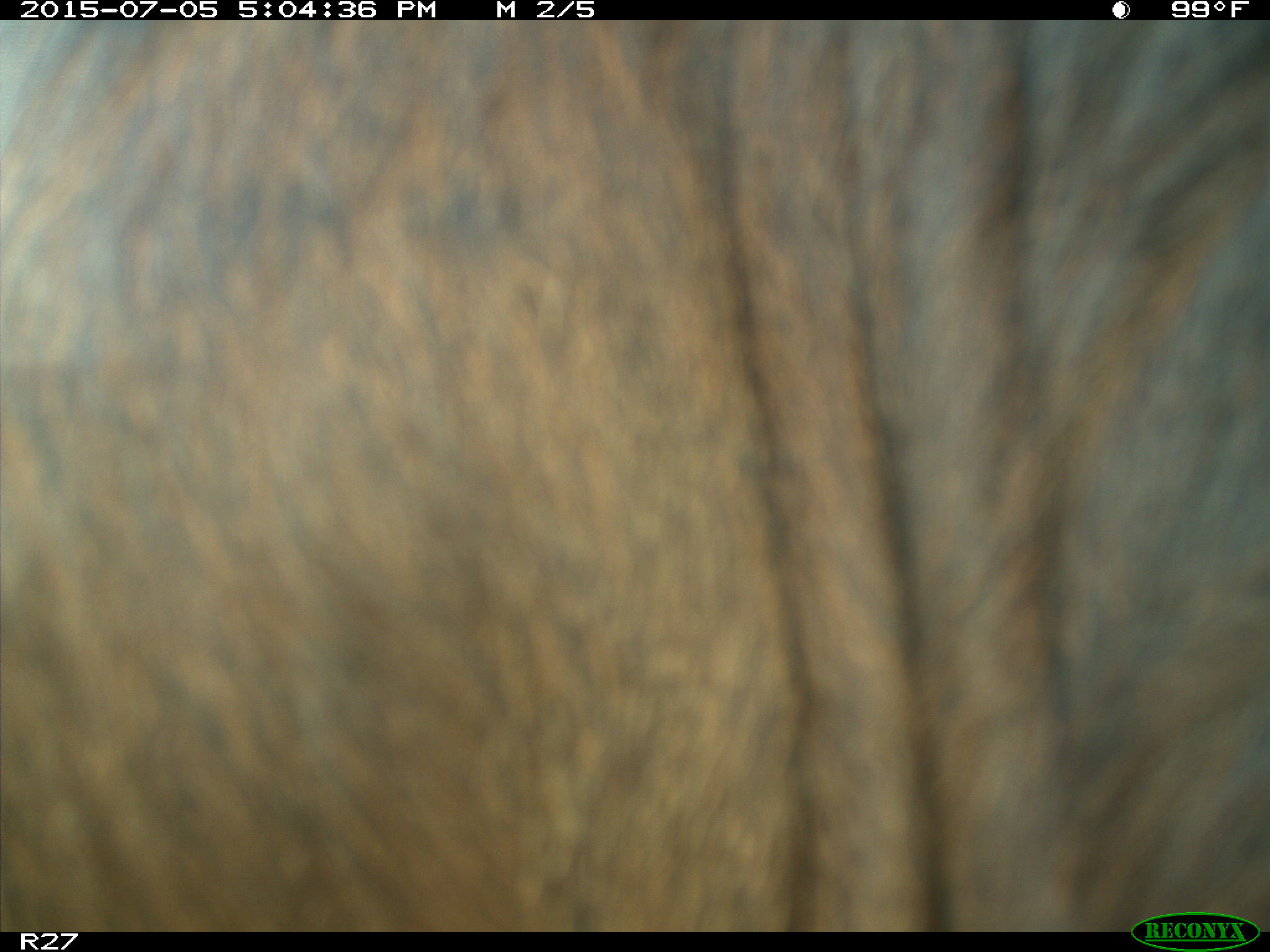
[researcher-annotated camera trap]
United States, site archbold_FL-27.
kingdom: Animalia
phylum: Chordata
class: Mammalia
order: Artiodactyla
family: Bovidae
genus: Bos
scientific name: Bos taurus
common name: domestic cow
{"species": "Bos taurus (domestic cow)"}